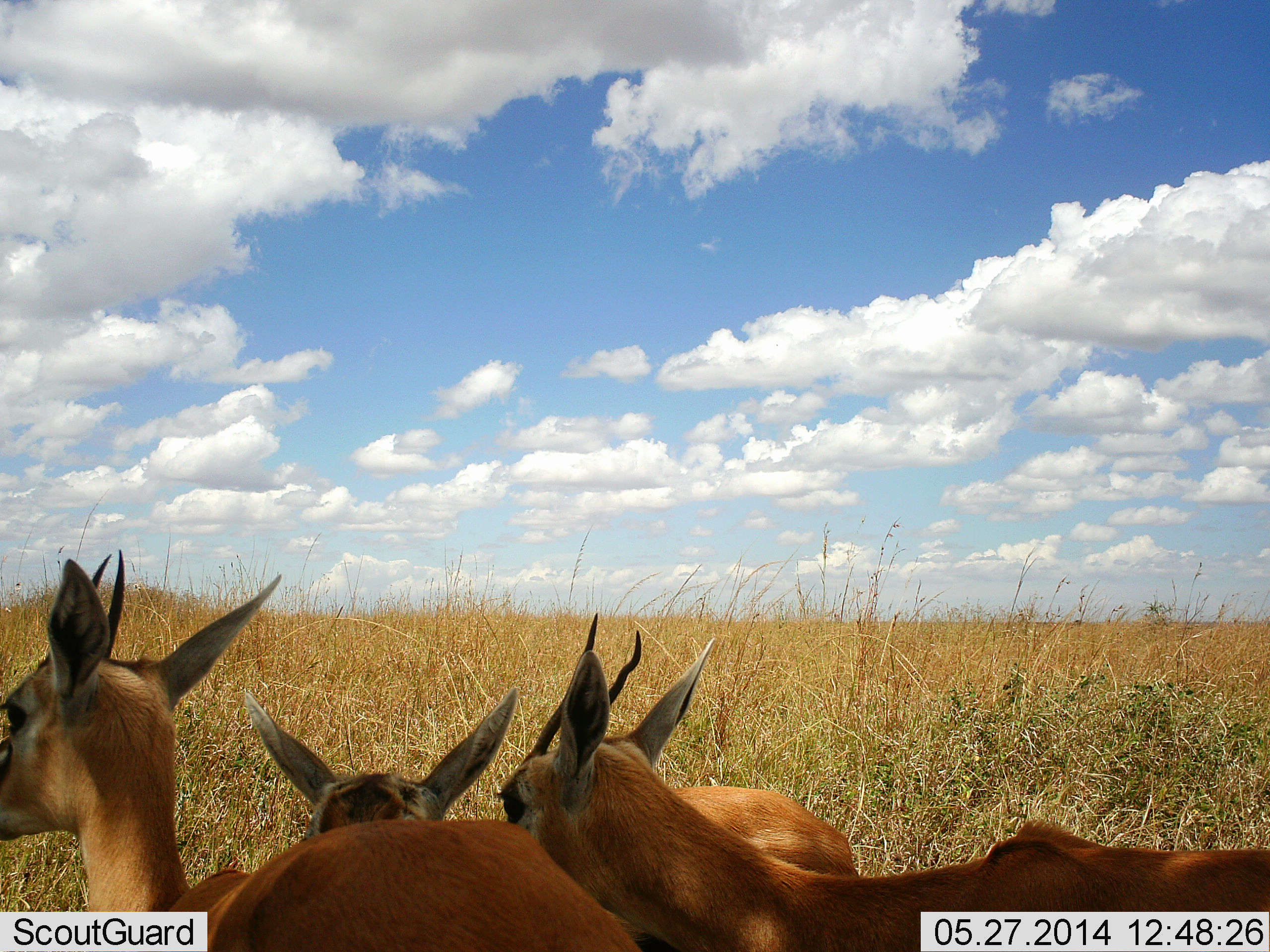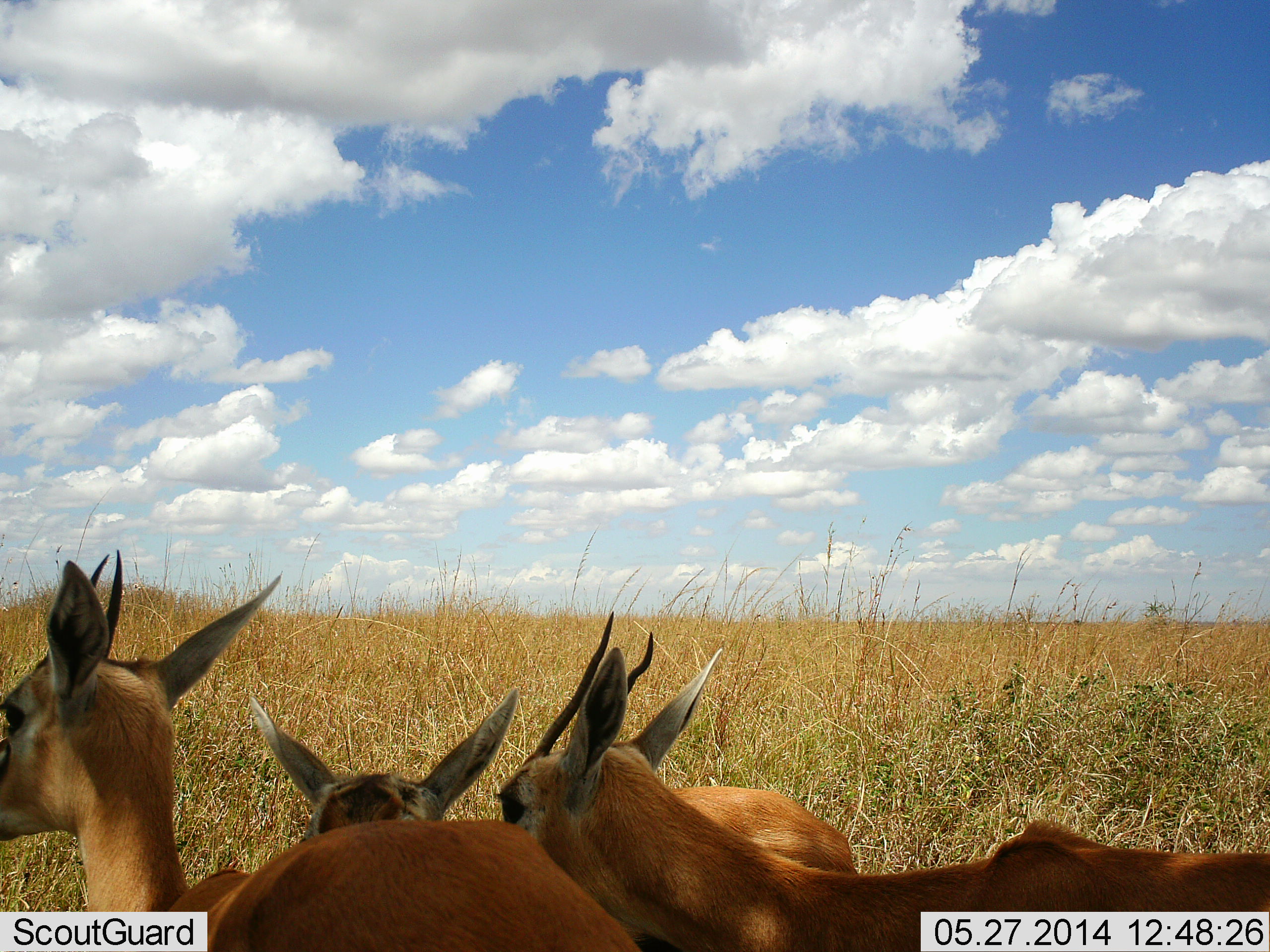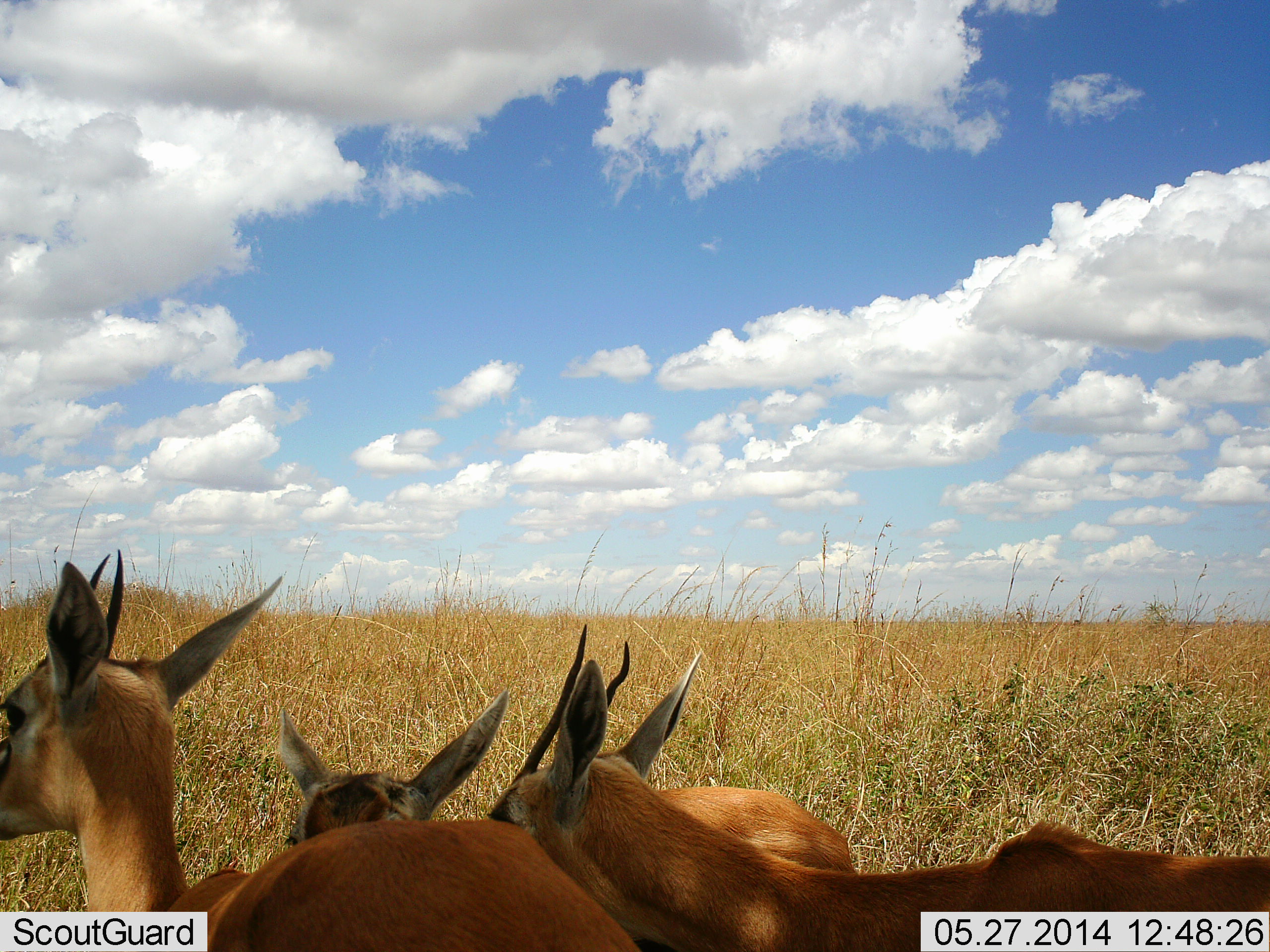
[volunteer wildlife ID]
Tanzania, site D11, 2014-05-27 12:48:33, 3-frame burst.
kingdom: Animalia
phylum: Chordata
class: Mammalia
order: Artiodactyla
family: Bovidae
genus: Eudorcas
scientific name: Eudorcas thomsonii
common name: thomson's gazelle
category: gazellethomsons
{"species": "gazellethomsons (thomson's gazelle) (Eudorcas thomsonii)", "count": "3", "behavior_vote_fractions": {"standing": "70%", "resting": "30%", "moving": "0%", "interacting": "20%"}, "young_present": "10%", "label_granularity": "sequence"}